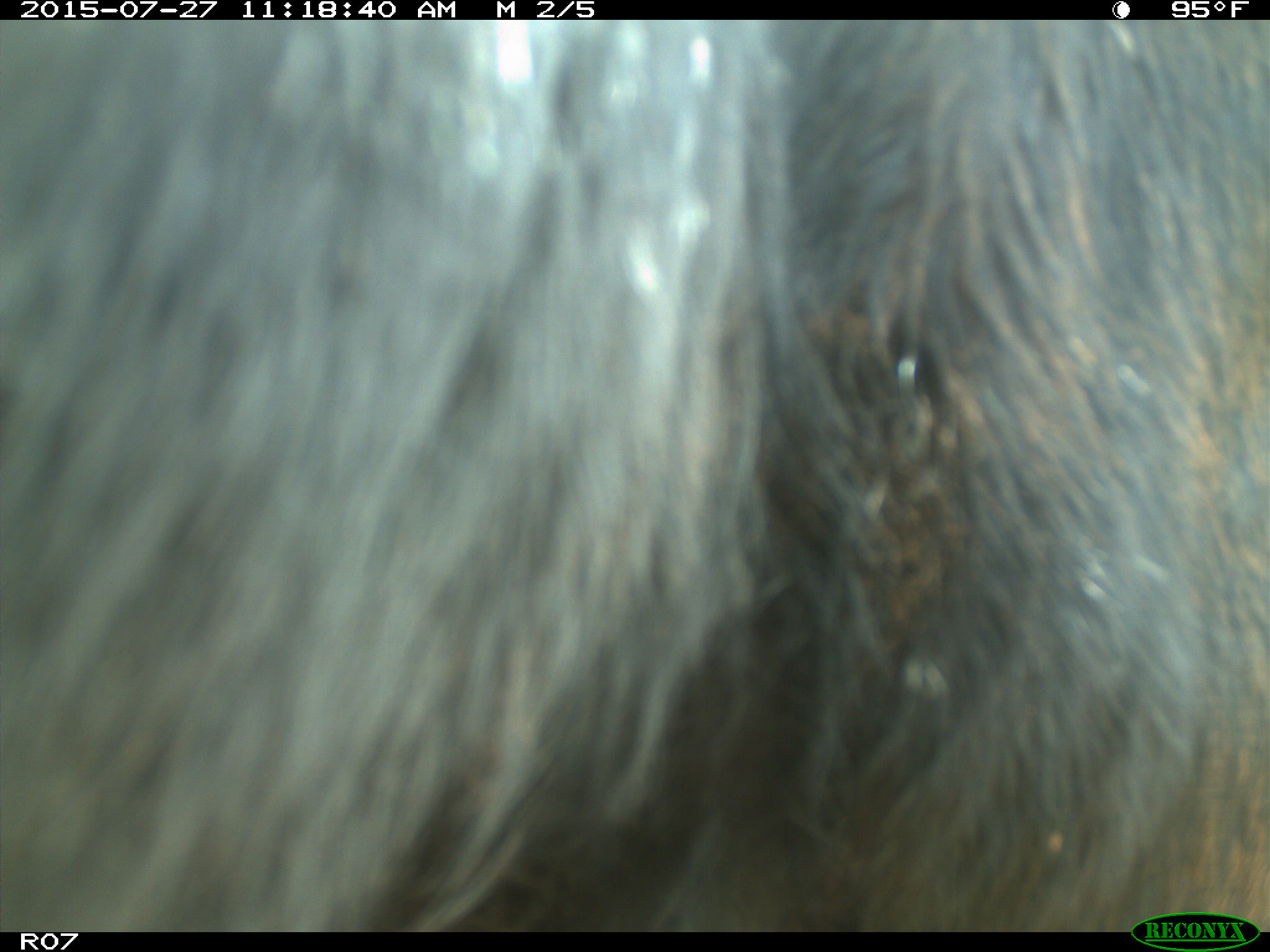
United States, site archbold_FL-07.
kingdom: Animalia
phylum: Chordata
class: Mammalia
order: Artiodactyla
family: Bovidae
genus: Bos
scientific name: Bos taurus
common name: domestic cow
Bos taurus (domestic cow).